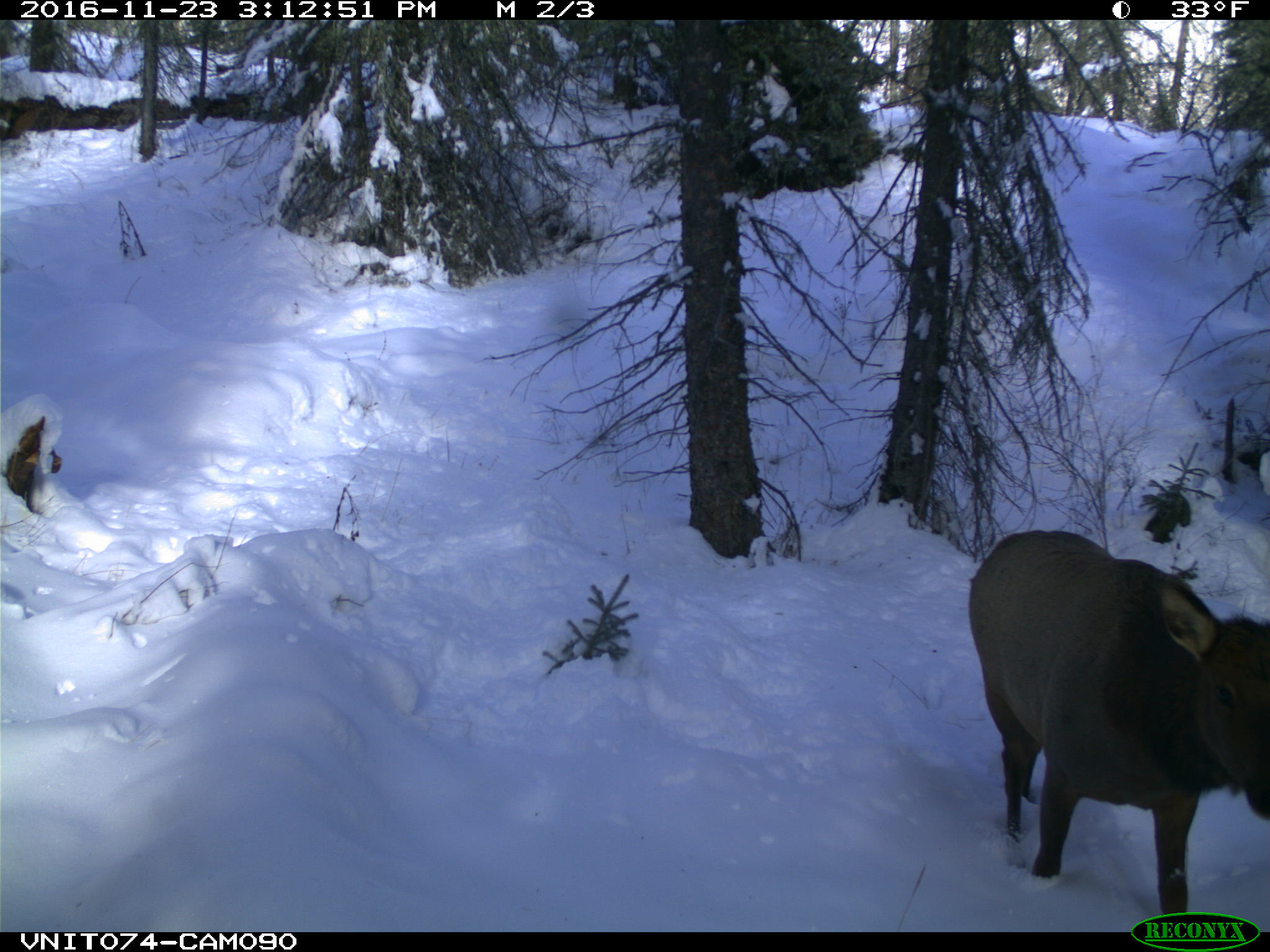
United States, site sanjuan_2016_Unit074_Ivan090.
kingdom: Animalia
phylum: Chordata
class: Mammalia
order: Artiodactyla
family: Cervidae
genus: Cervus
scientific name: Cervus elaphus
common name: red deer